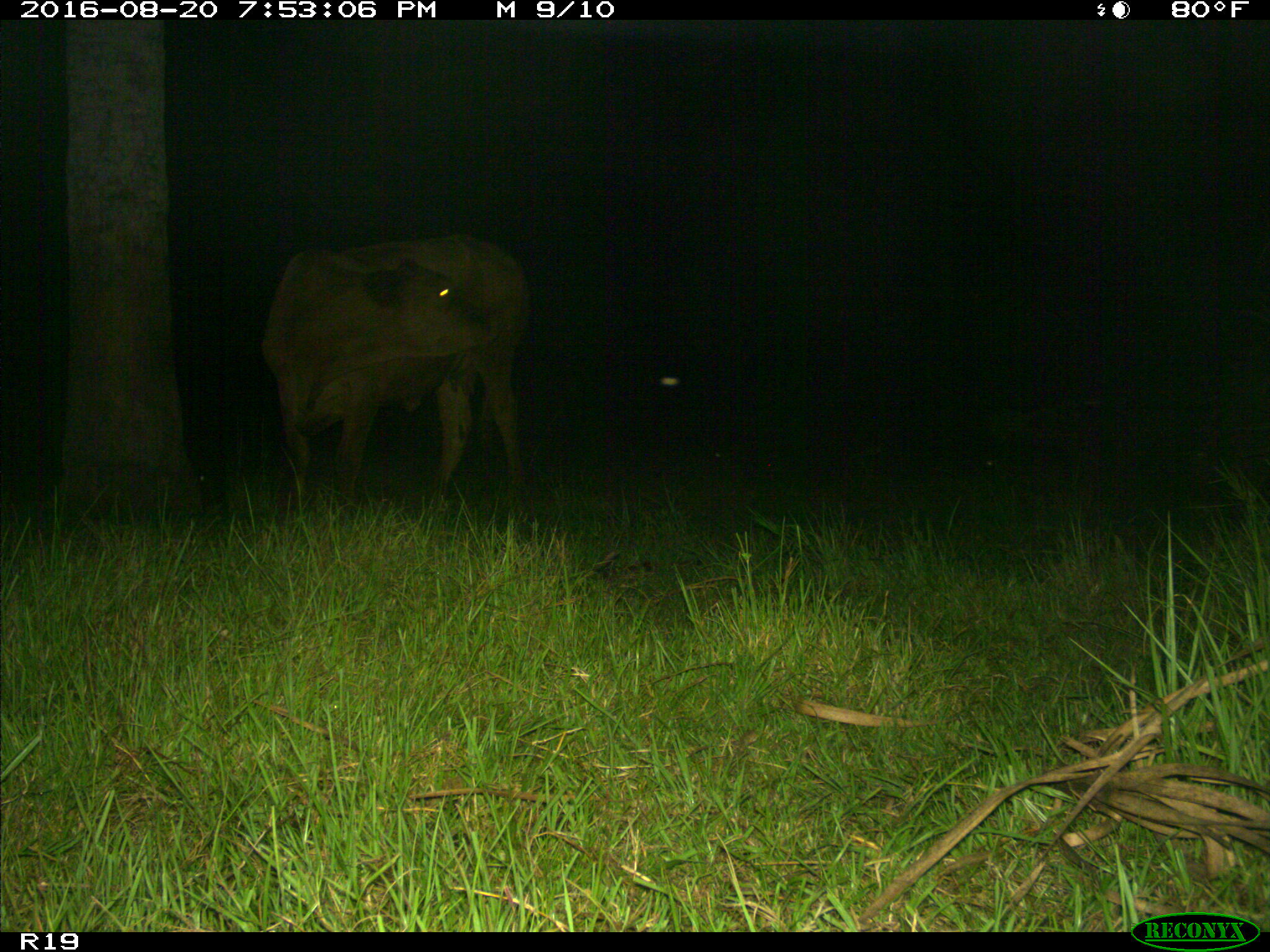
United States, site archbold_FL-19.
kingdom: Animalia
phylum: Chordata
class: Mammalia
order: Artiodactyla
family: Bovidae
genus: Bos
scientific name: Bos taurus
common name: domestic cow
Bos taurus (domestic cow).